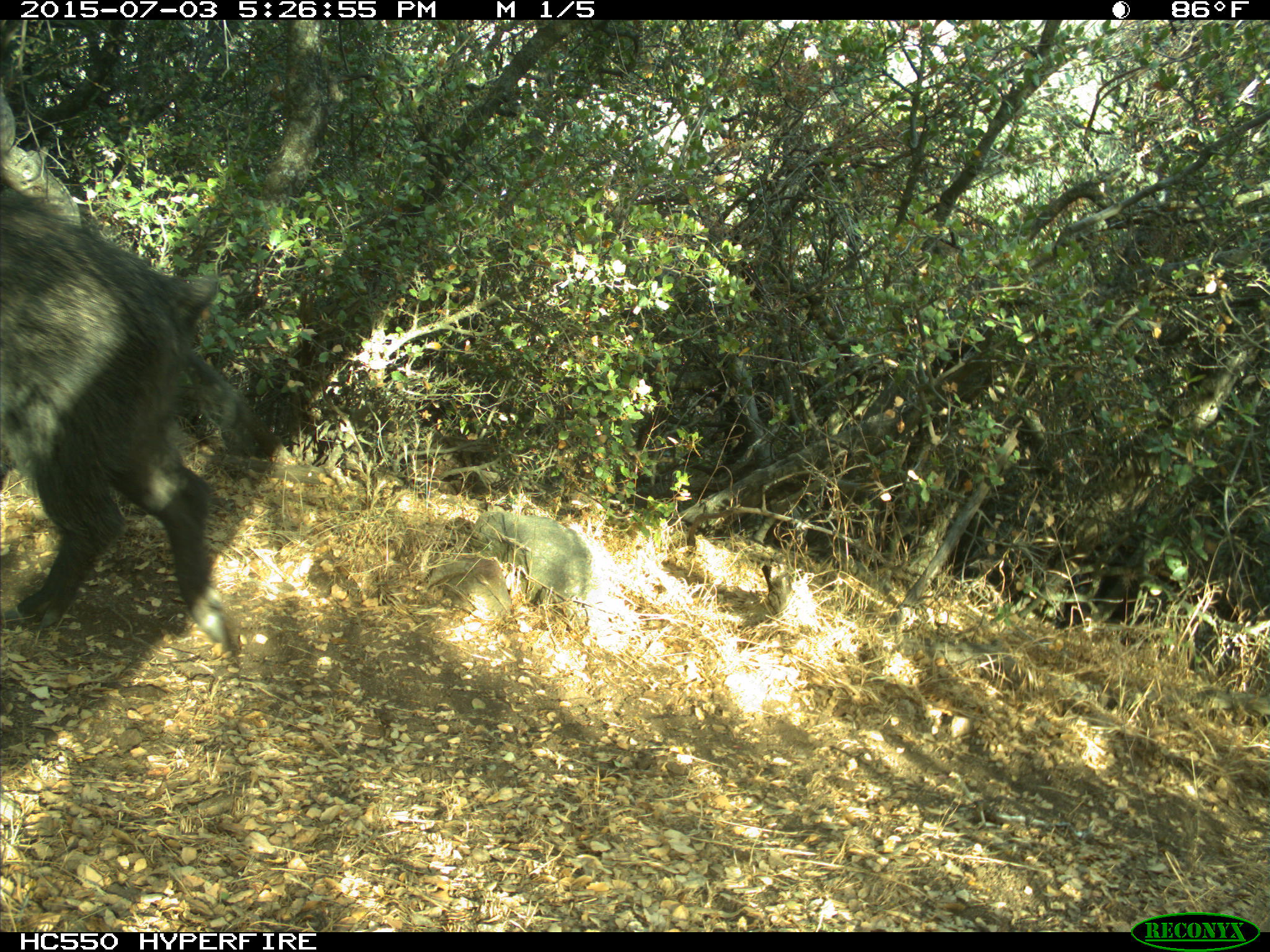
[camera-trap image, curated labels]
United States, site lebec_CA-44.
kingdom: Animalia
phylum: Chordata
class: Mammalia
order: Artiodactyla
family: Suidae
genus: Sus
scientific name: Sus scrofa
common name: wild boar